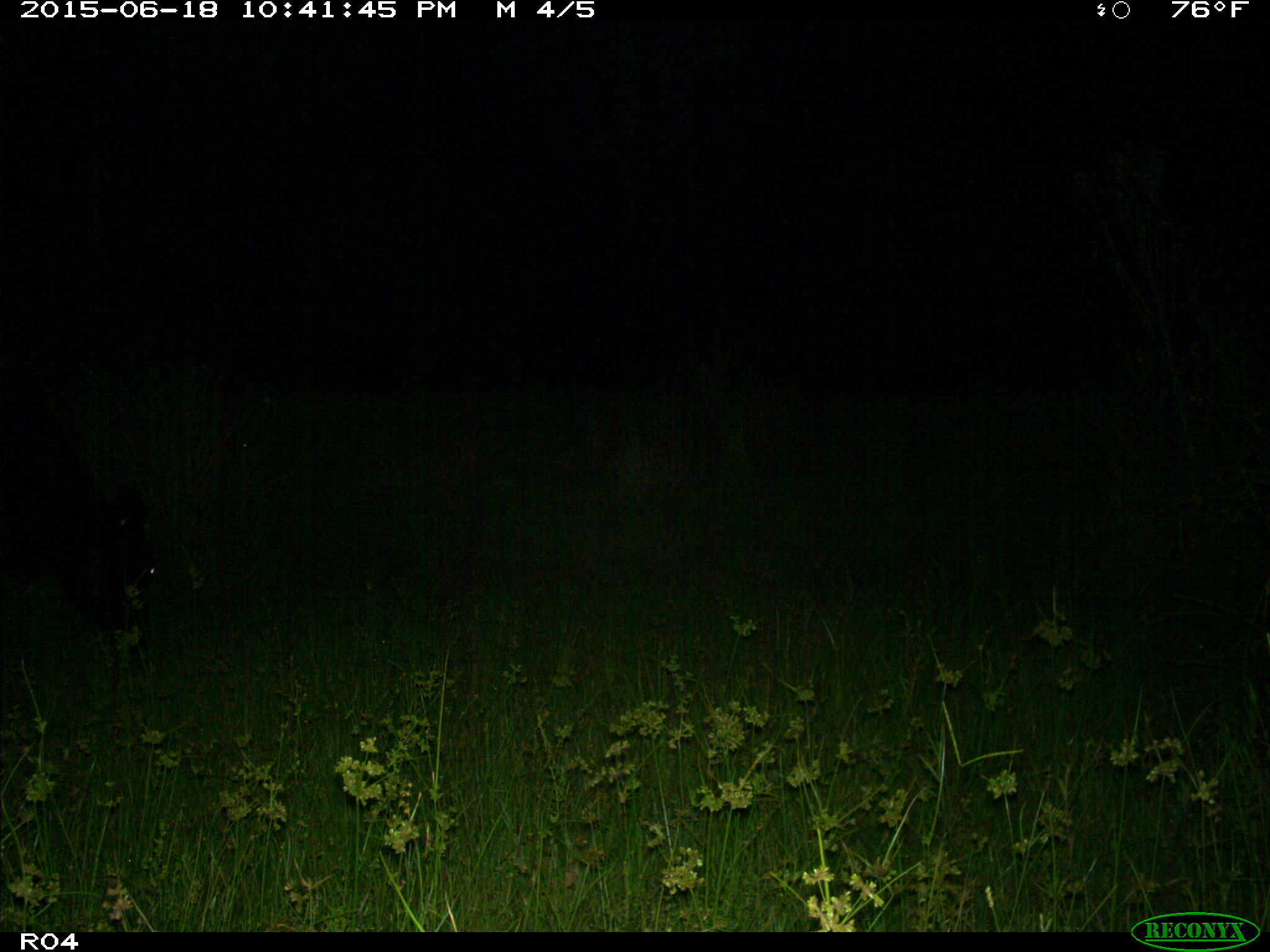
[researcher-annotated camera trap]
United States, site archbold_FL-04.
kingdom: Animalia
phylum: Chordata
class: Mammalia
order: Artiodactyla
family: Bovidae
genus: Bos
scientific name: Bos taurus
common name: domestic cow